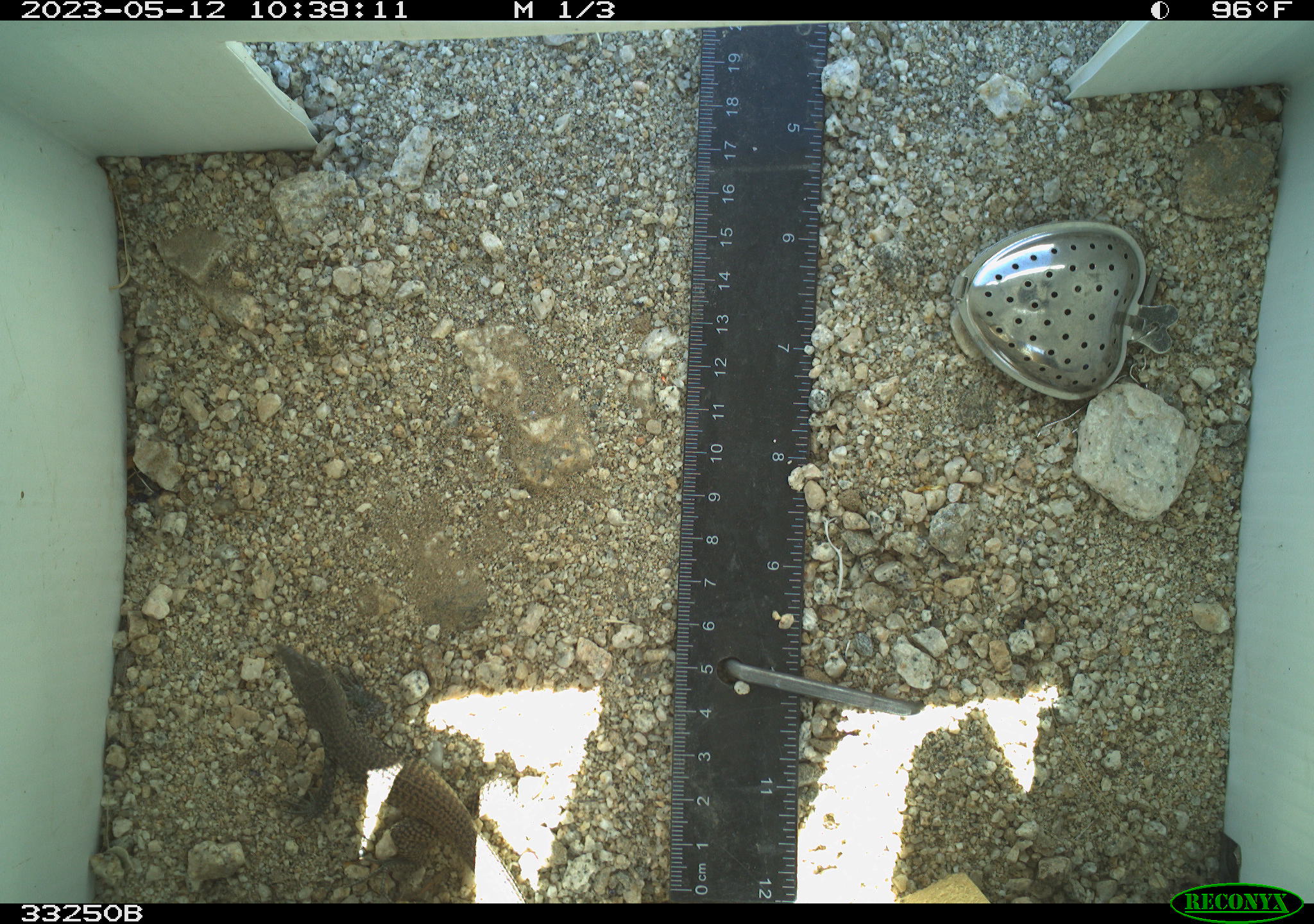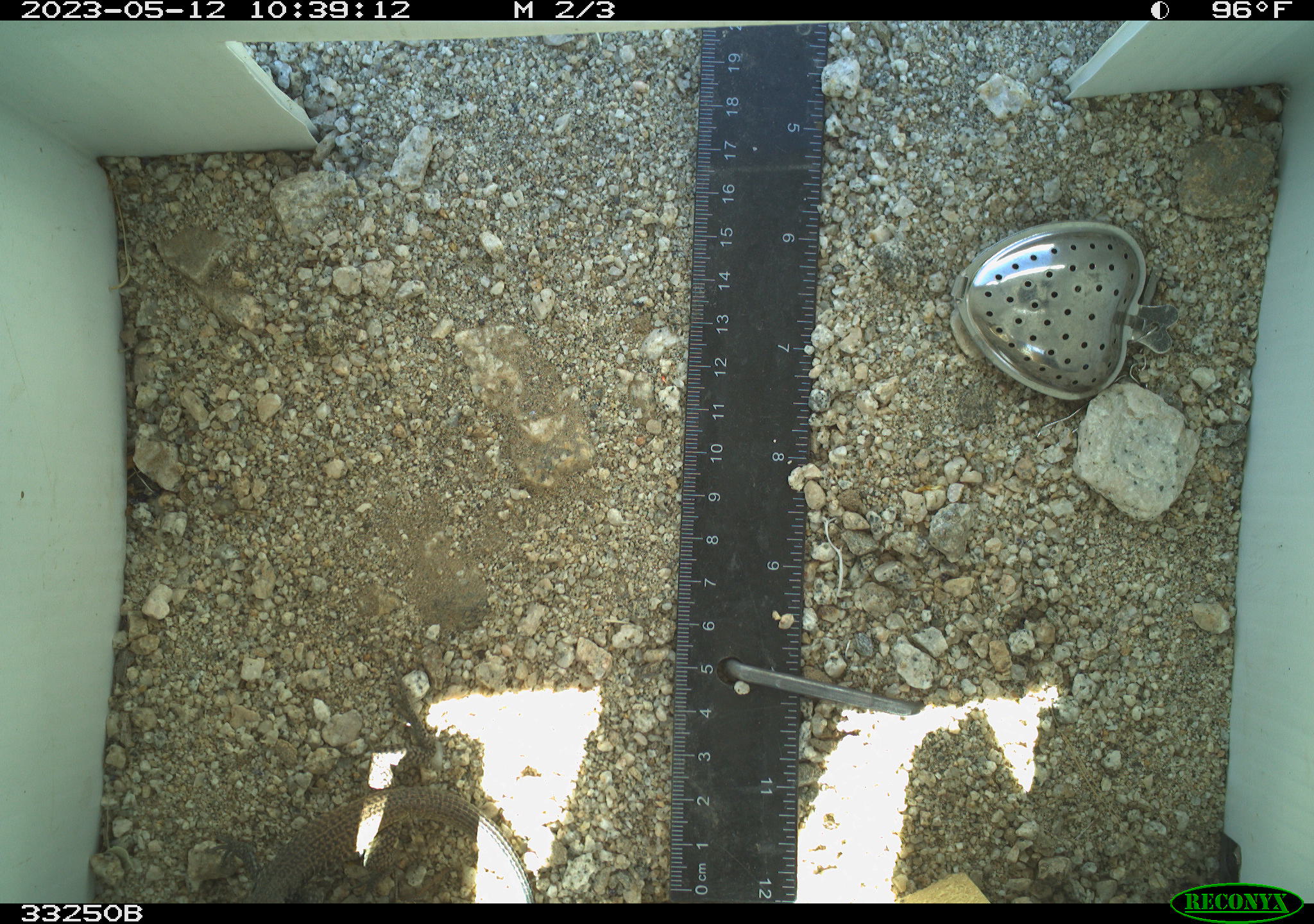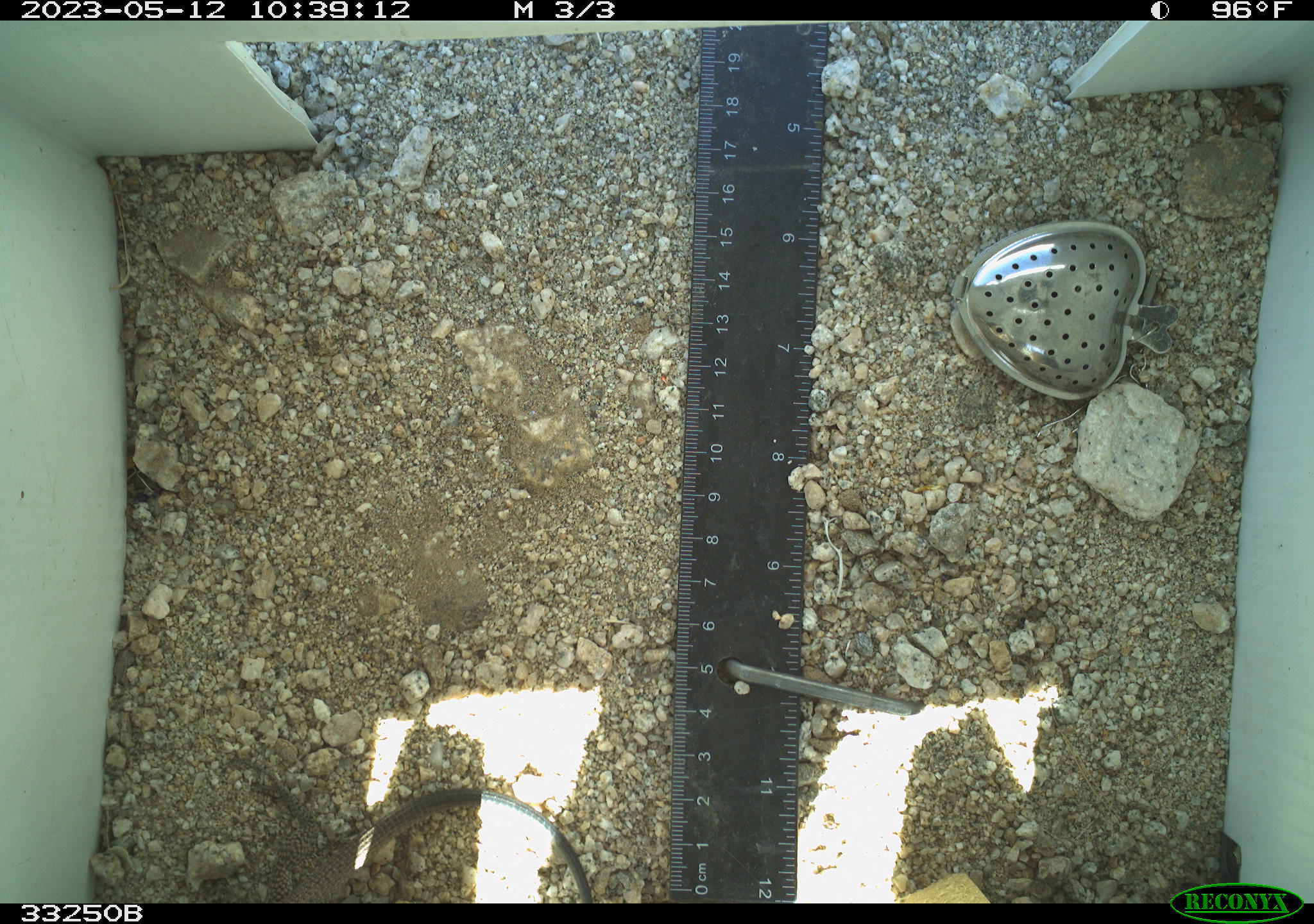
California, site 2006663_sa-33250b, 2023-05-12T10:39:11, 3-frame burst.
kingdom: Animalia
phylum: Chordata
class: Reptilia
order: Squamata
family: Teiidae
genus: Aspidoscelis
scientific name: Aspidoscelis tigris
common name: western whiptail